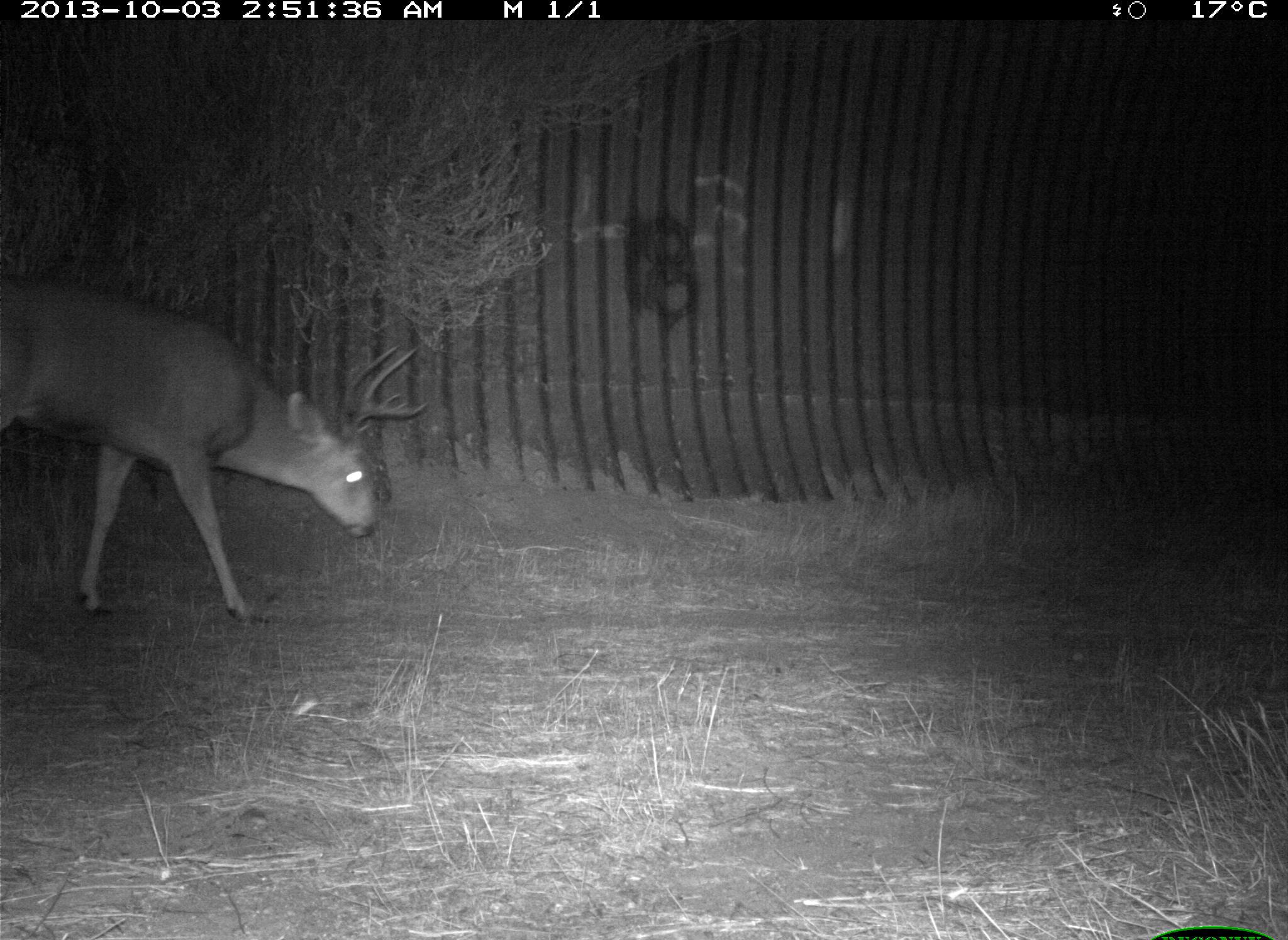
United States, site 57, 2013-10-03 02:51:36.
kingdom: Animalia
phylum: Chordata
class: Mammalia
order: Artiodactyla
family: Cervidae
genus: Odocoileus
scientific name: Odocoileus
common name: deer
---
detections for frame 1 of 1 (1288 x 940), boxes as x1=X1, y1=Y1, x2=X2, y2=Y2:
deer: x1=0, y1=282, x2=376, y2=624